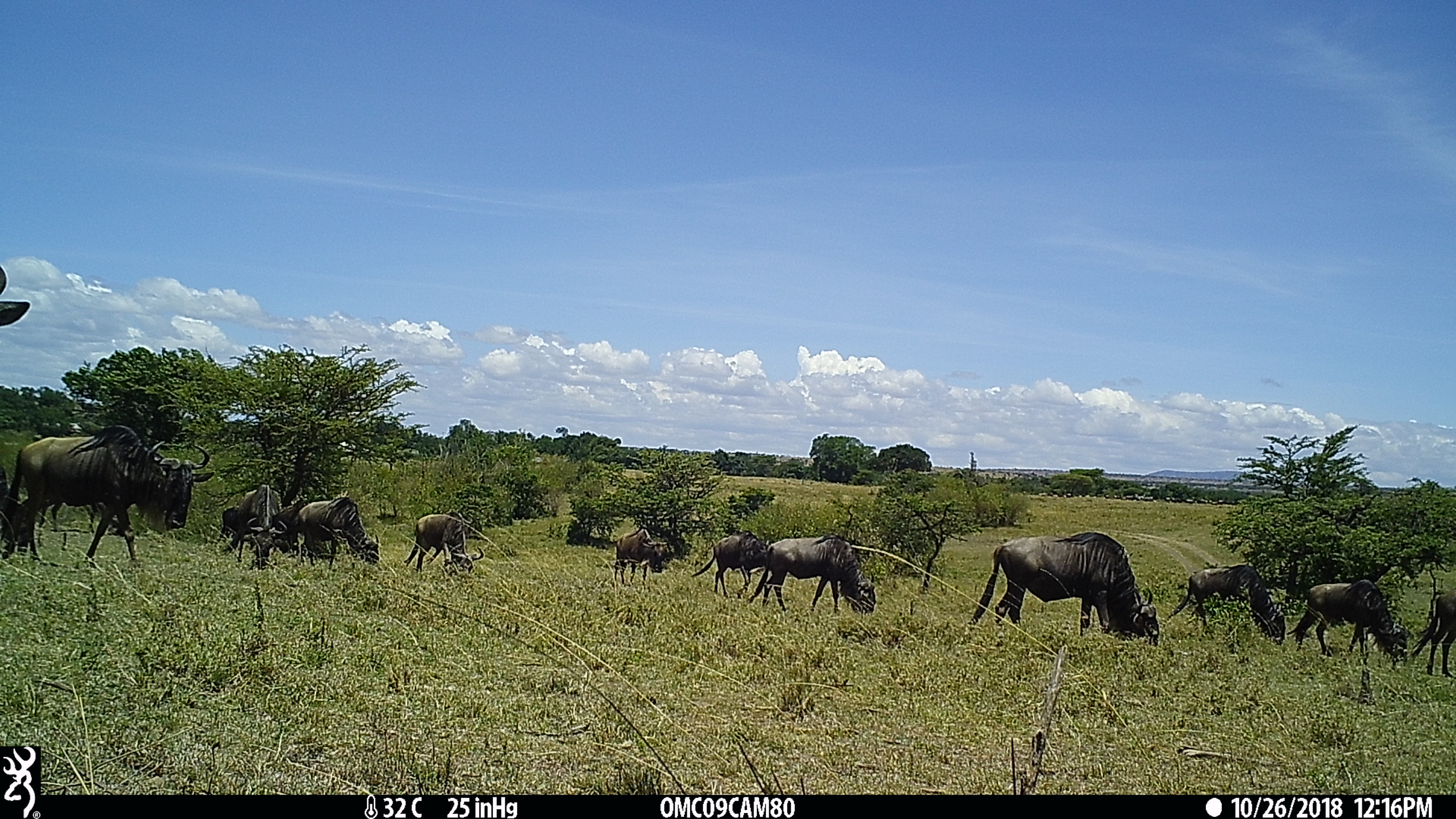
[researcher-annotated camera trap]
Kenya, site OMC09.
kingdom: Animalia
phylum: Chordata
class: Mammalia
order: Artiodactyla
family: Bovidae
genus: Connochaetes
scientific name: Connochaetes taurinus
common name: blue wildebeest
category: wildebeest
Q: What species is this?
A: Wildebeest (blue wildebeest) (Connochaetes taurinus).